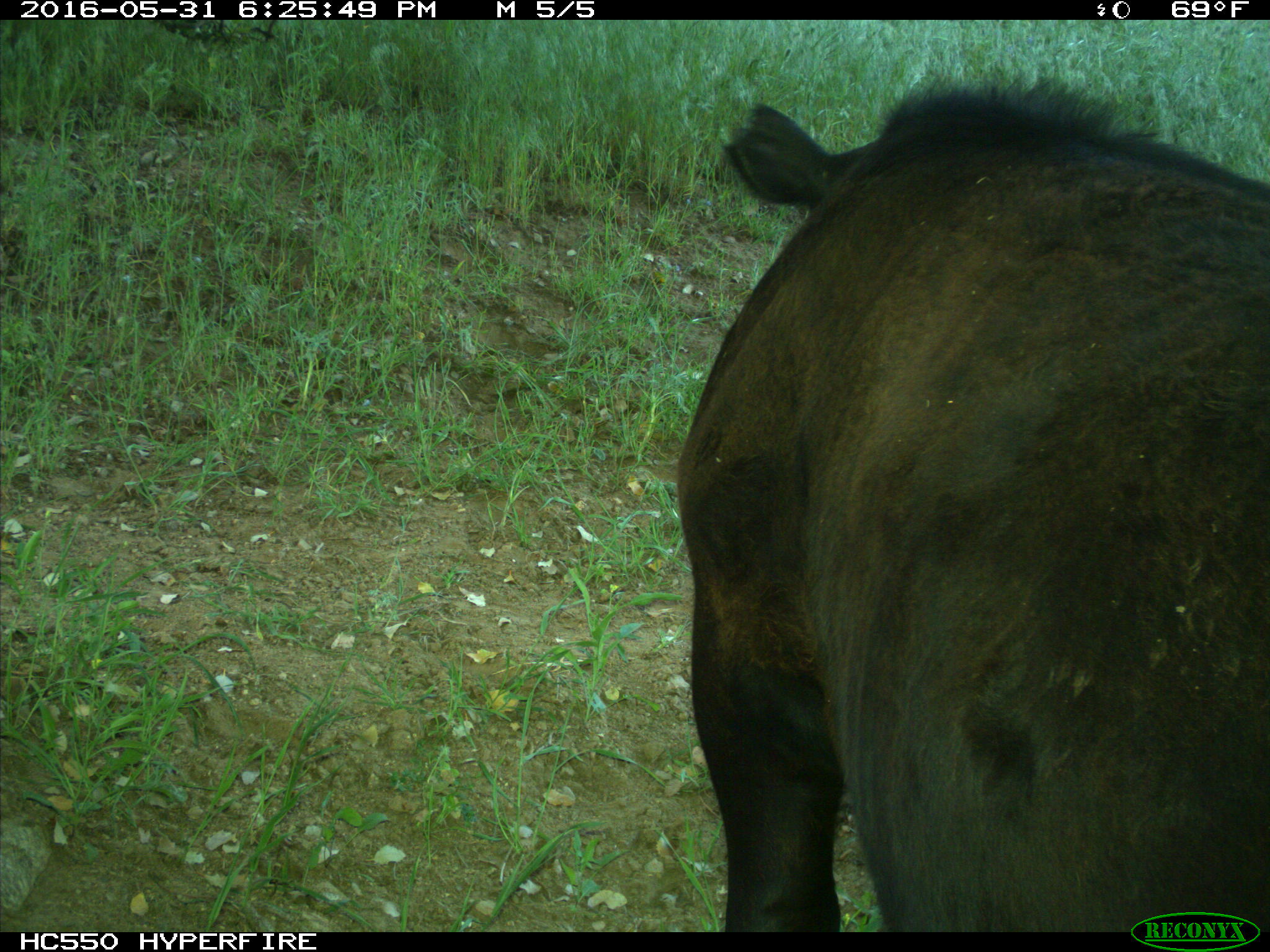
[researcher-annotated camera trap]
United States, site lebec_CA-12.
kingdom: Animalia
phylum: Chordata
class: Mammalia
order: Artiodactyla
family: Bovidae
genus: Bos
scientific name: Bos taurus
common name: domestic cow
Bos taurus (domestic cow).